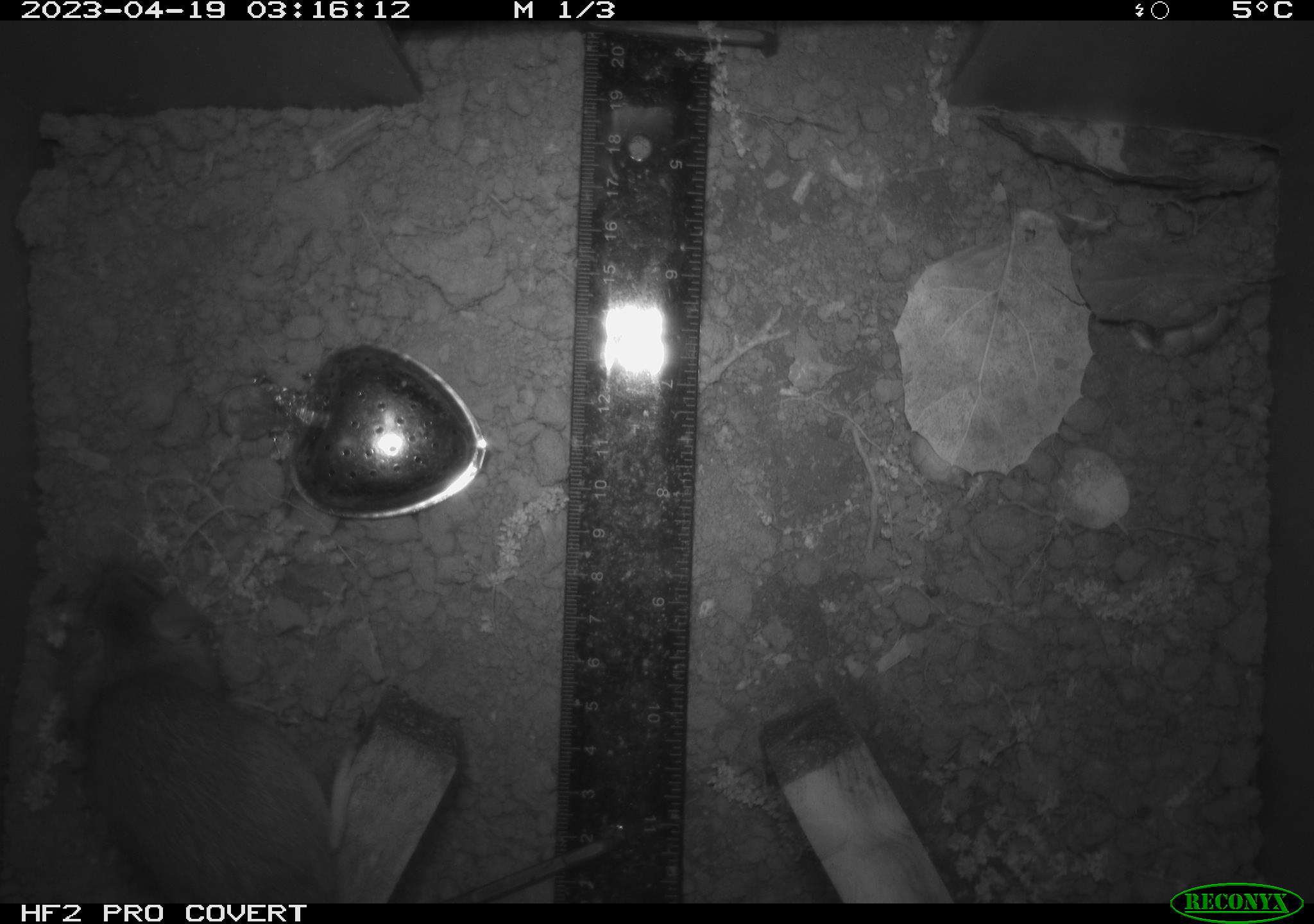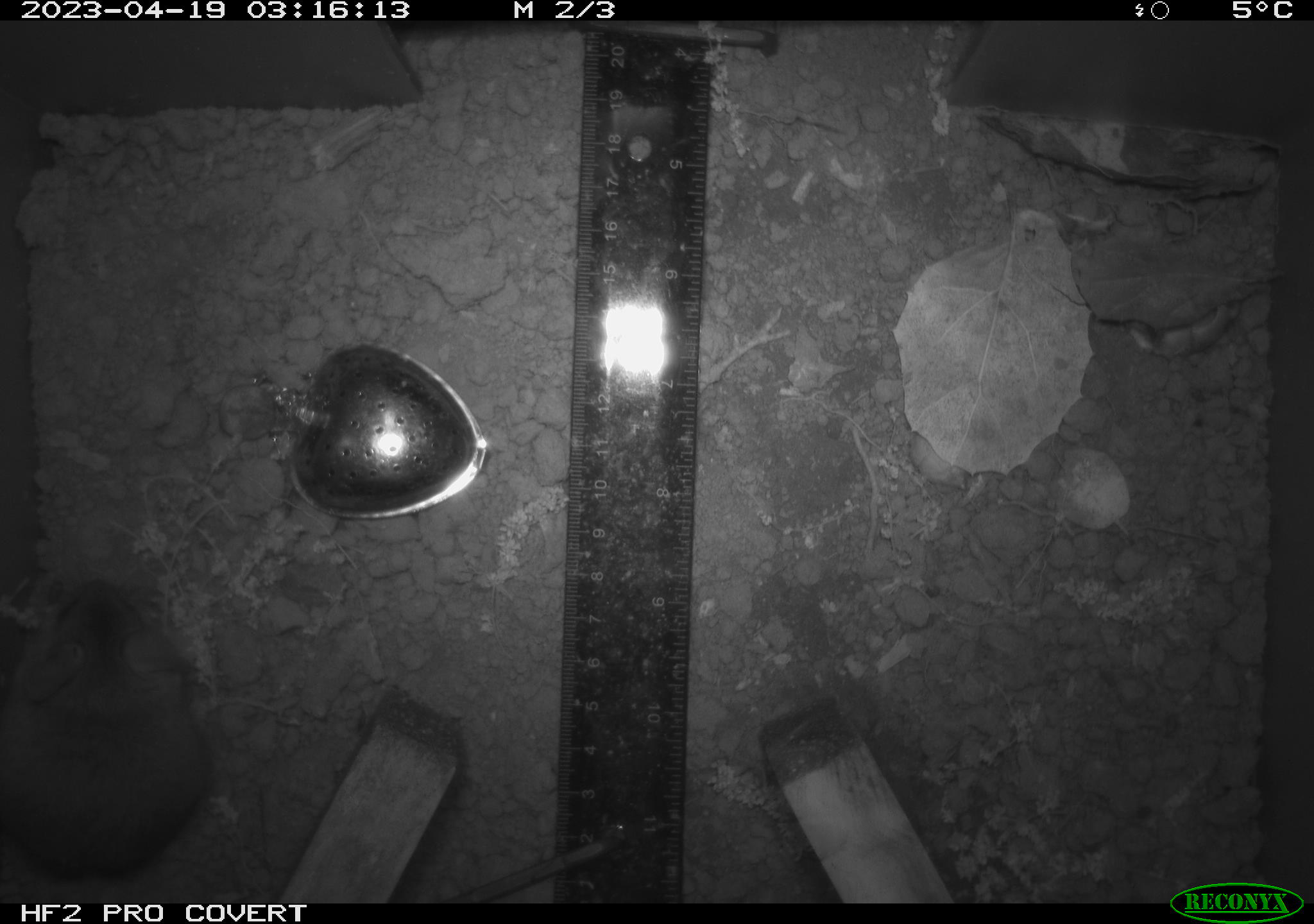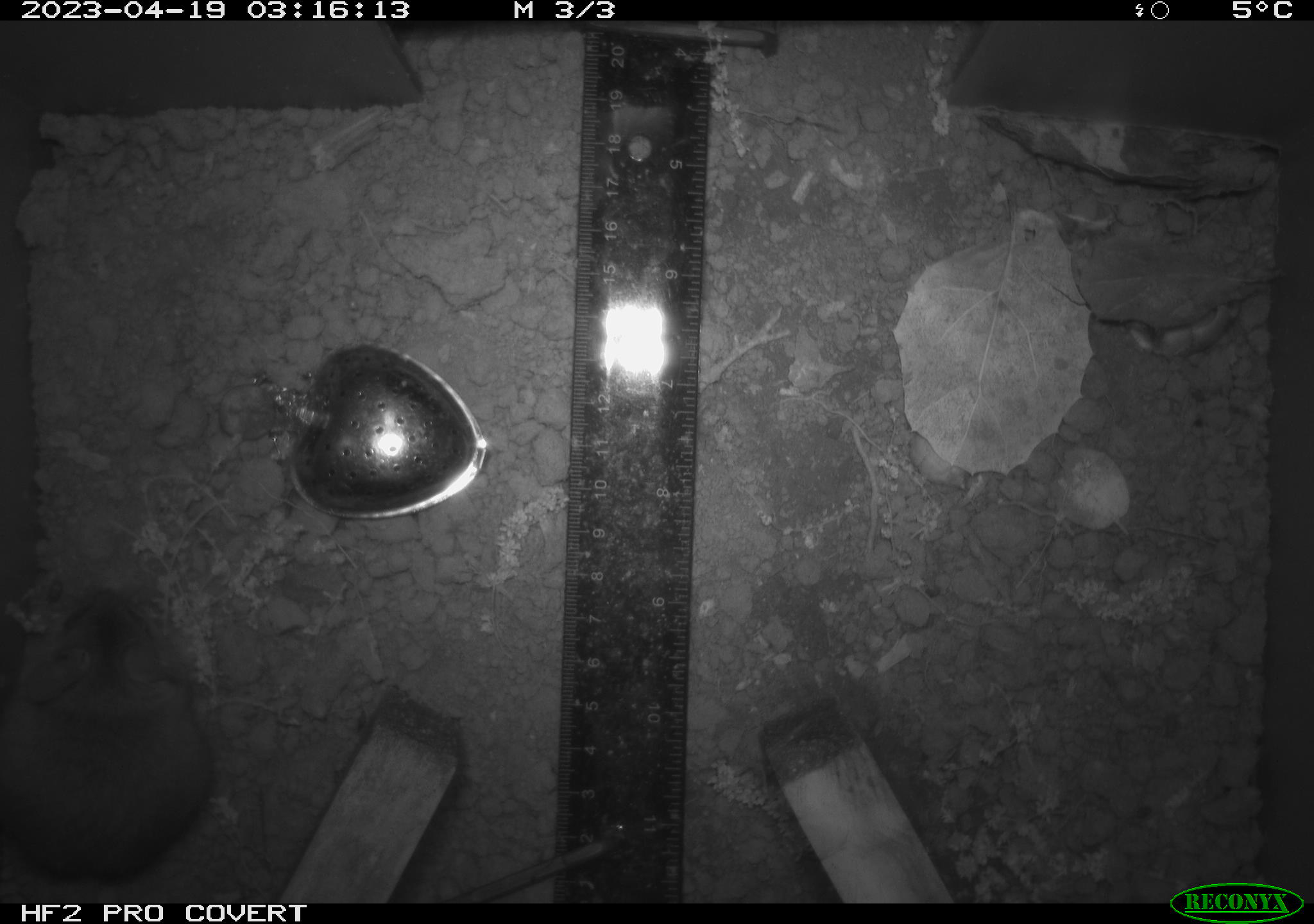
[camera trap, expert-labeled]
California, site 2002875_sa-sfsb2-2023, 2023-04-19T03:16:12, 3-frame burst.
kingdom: Animalia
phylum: Chordata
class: Mammalia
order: Rodentia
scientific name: Rodentia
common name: mouse species